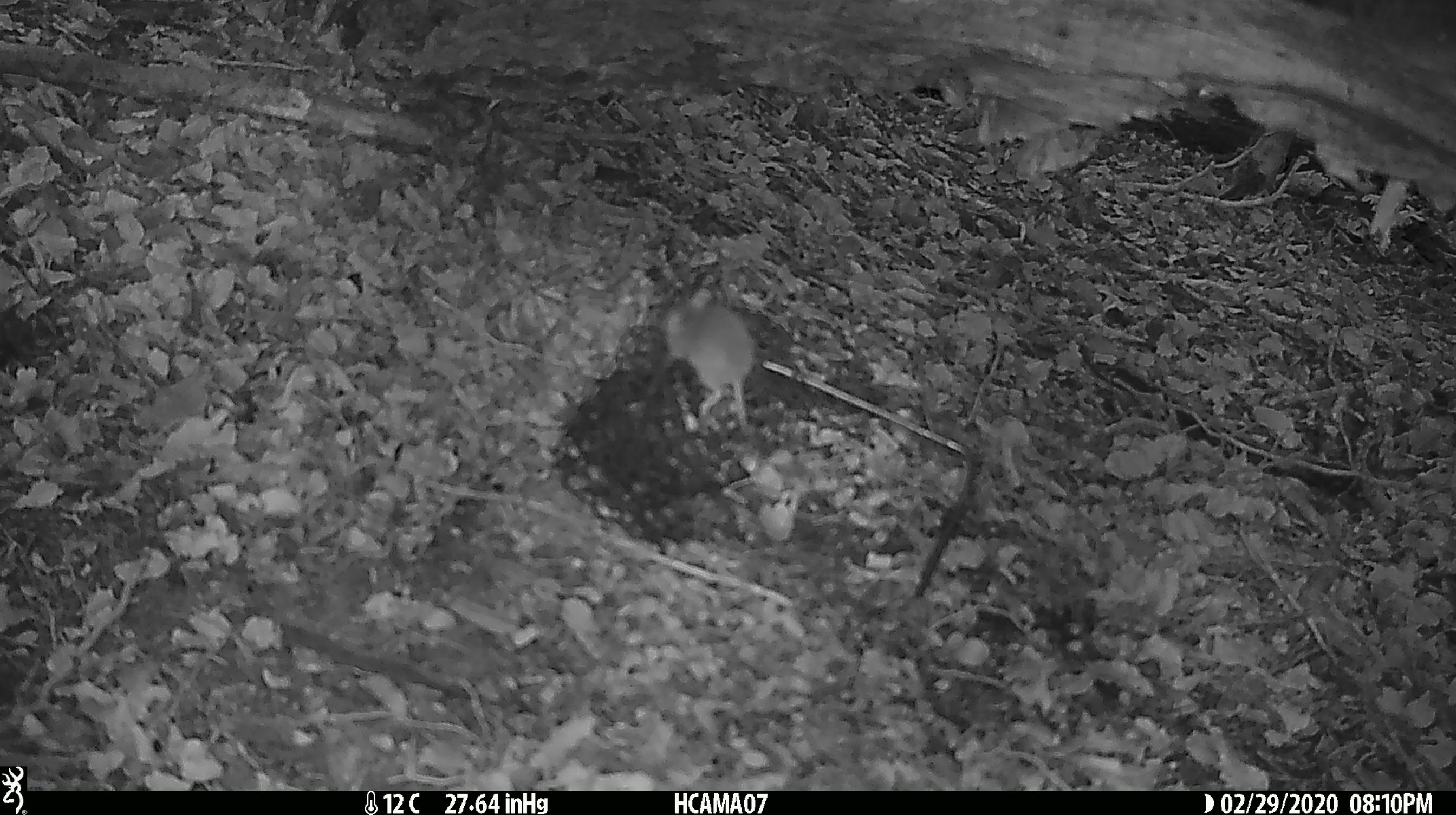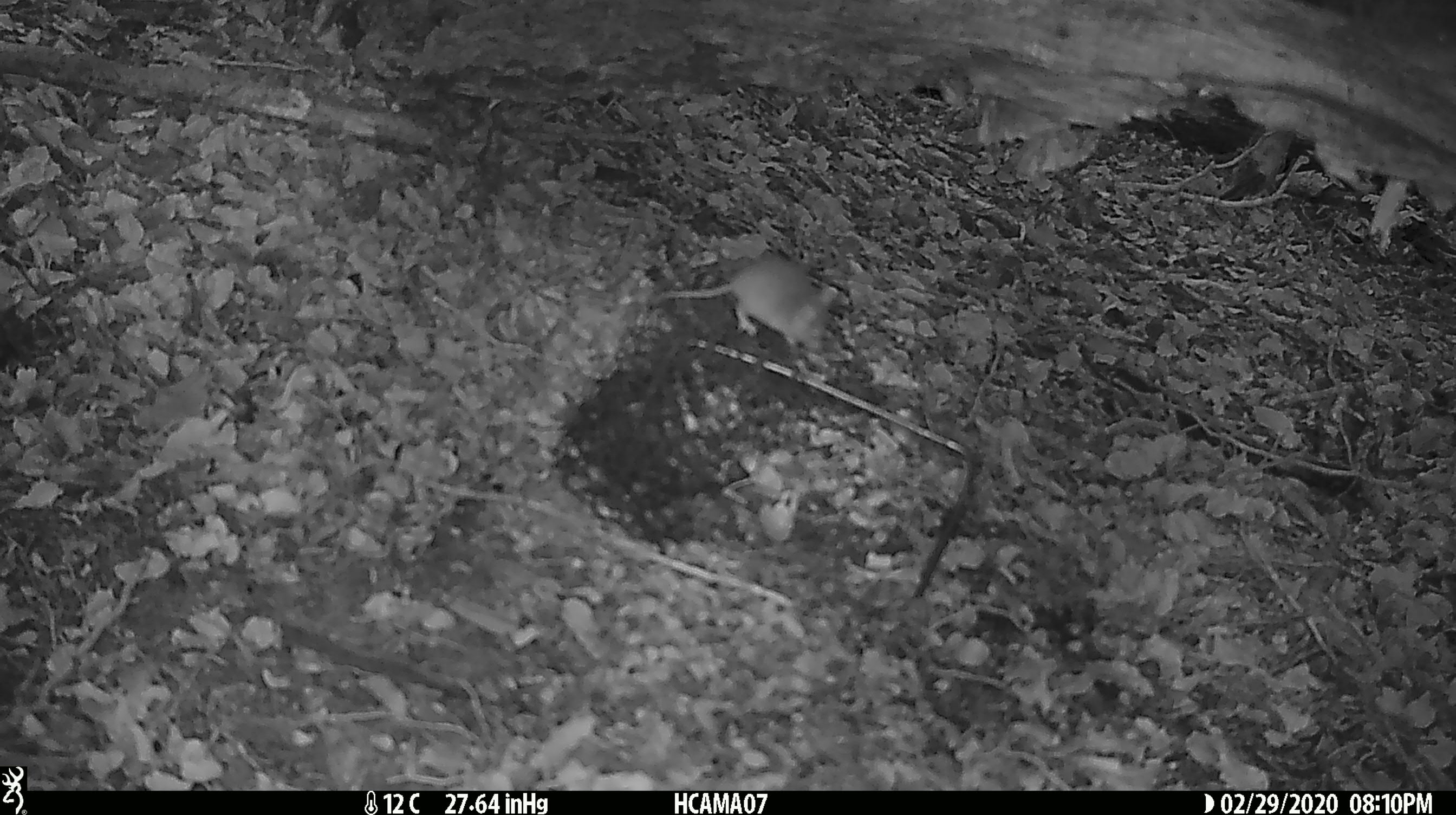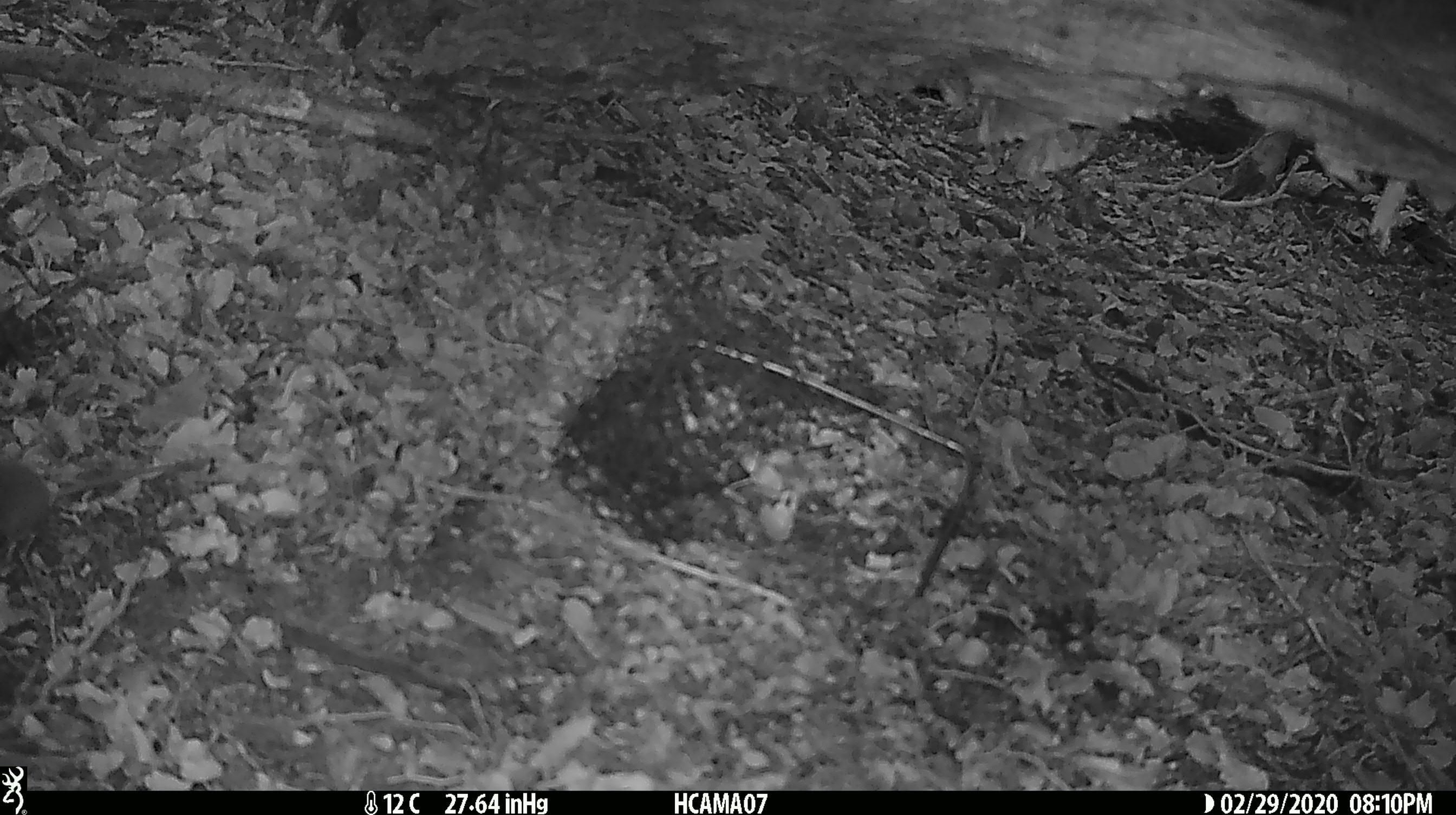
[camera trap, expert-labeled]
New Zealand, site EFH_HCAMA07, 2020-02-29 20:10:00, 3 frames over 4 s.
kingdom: Animalia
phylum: Chordata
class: Mammalia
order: Rodentia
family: Muridae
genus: Mus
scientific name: Mus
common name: mouse